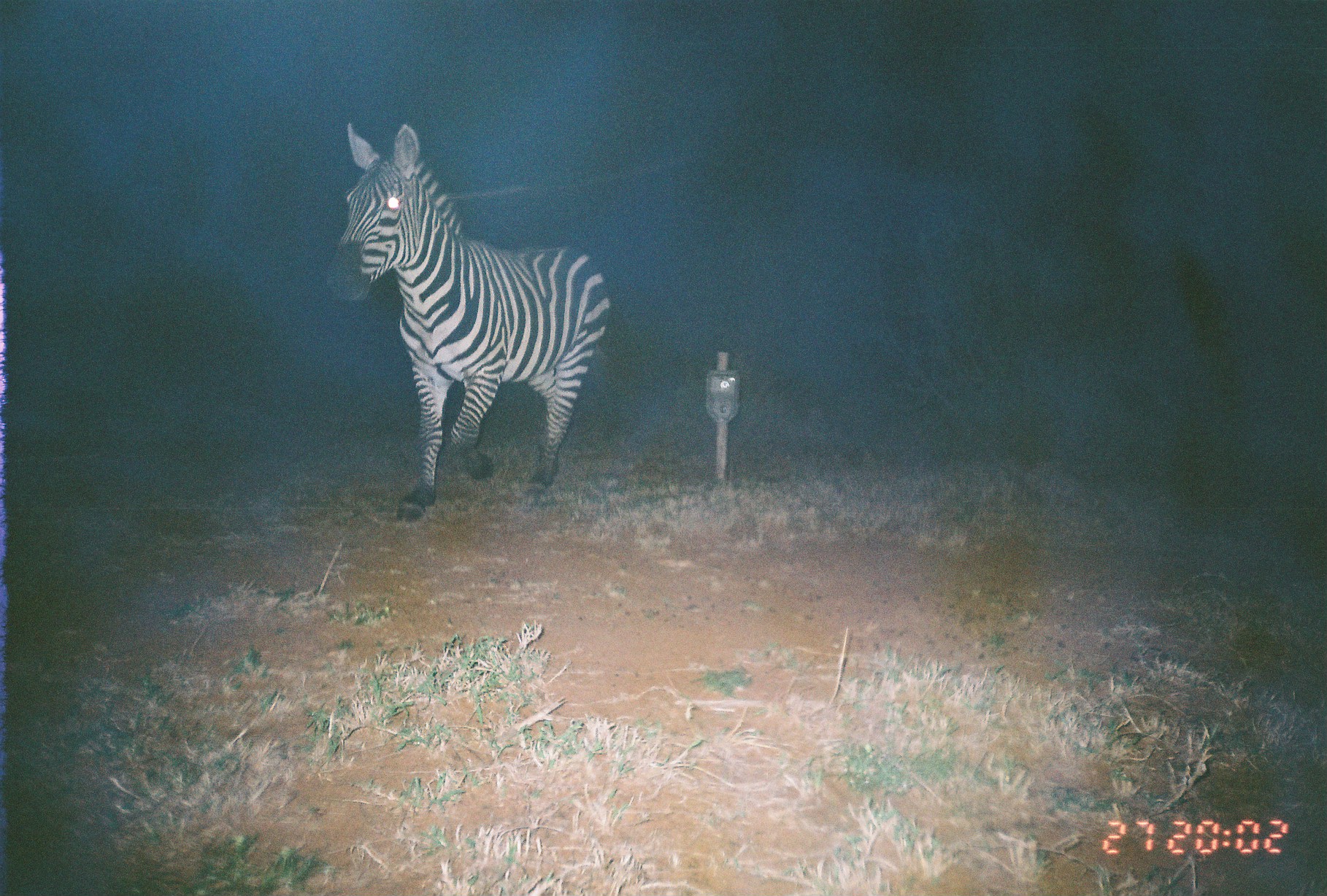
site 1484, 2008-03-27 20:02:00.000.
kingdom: Animalia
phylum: Chordata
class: Mammalia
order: Perissodactyla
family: Equidae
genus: Equus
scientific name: Equus quagga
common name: plains zebra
Equus quagga (plains zebra), count 1.